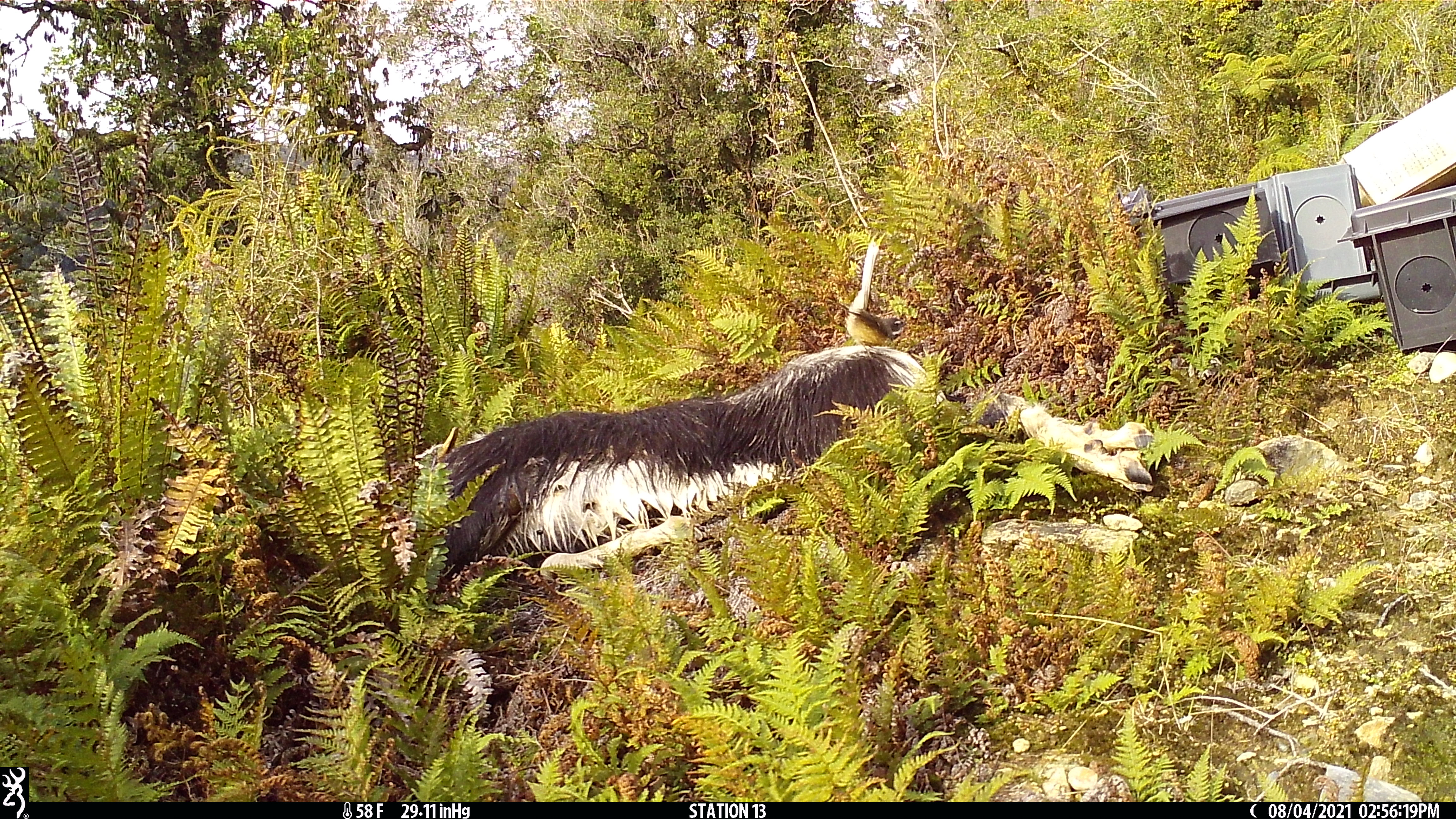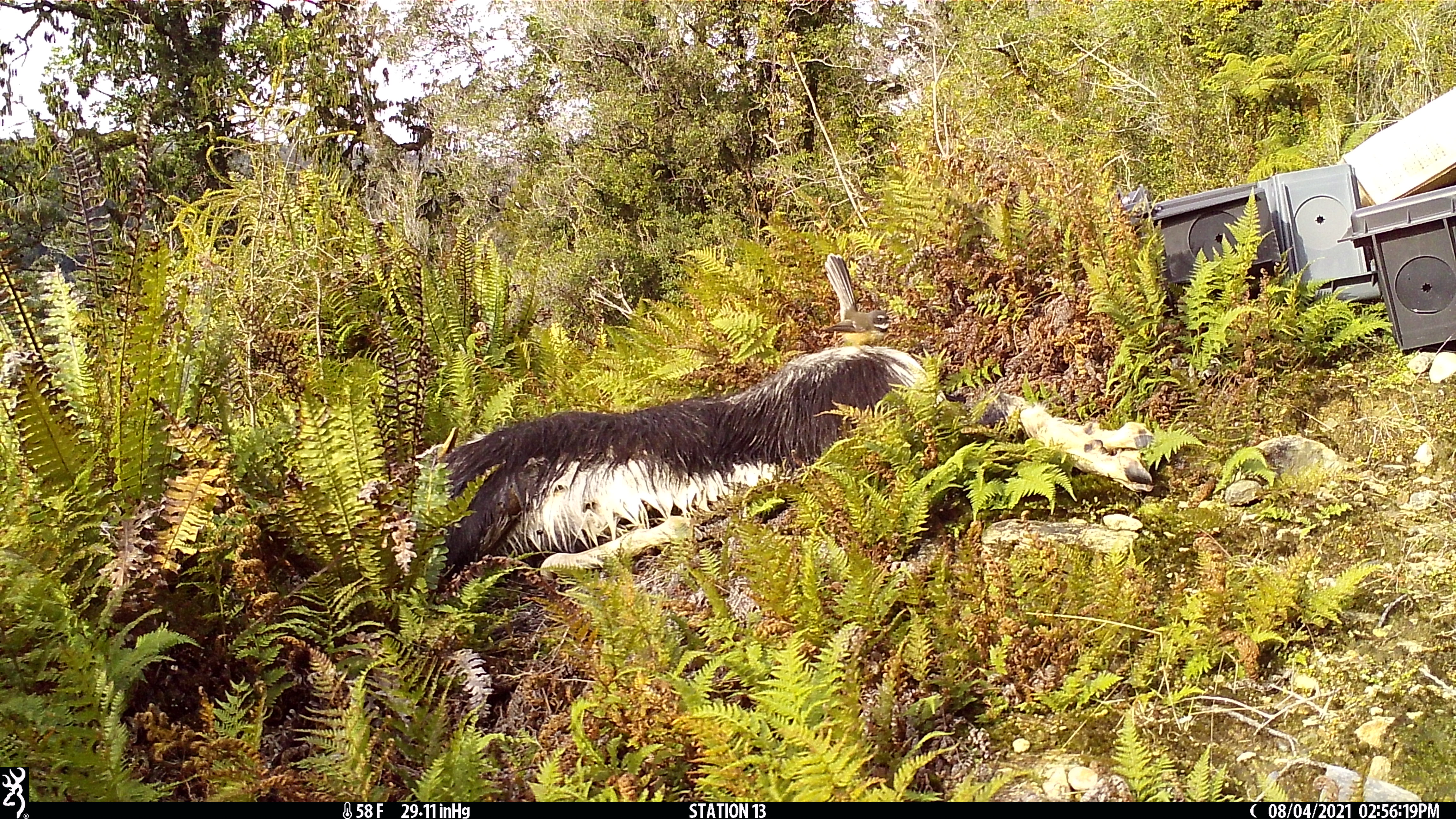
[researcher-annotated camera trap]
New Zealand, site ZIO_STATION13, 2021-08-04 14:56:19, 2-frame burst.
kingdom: Animalia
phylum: Chordata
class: Aves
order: Passeriformes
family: Rhipiduridae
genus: Rhipidura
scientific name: Rhipidura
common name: fantails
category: fantail